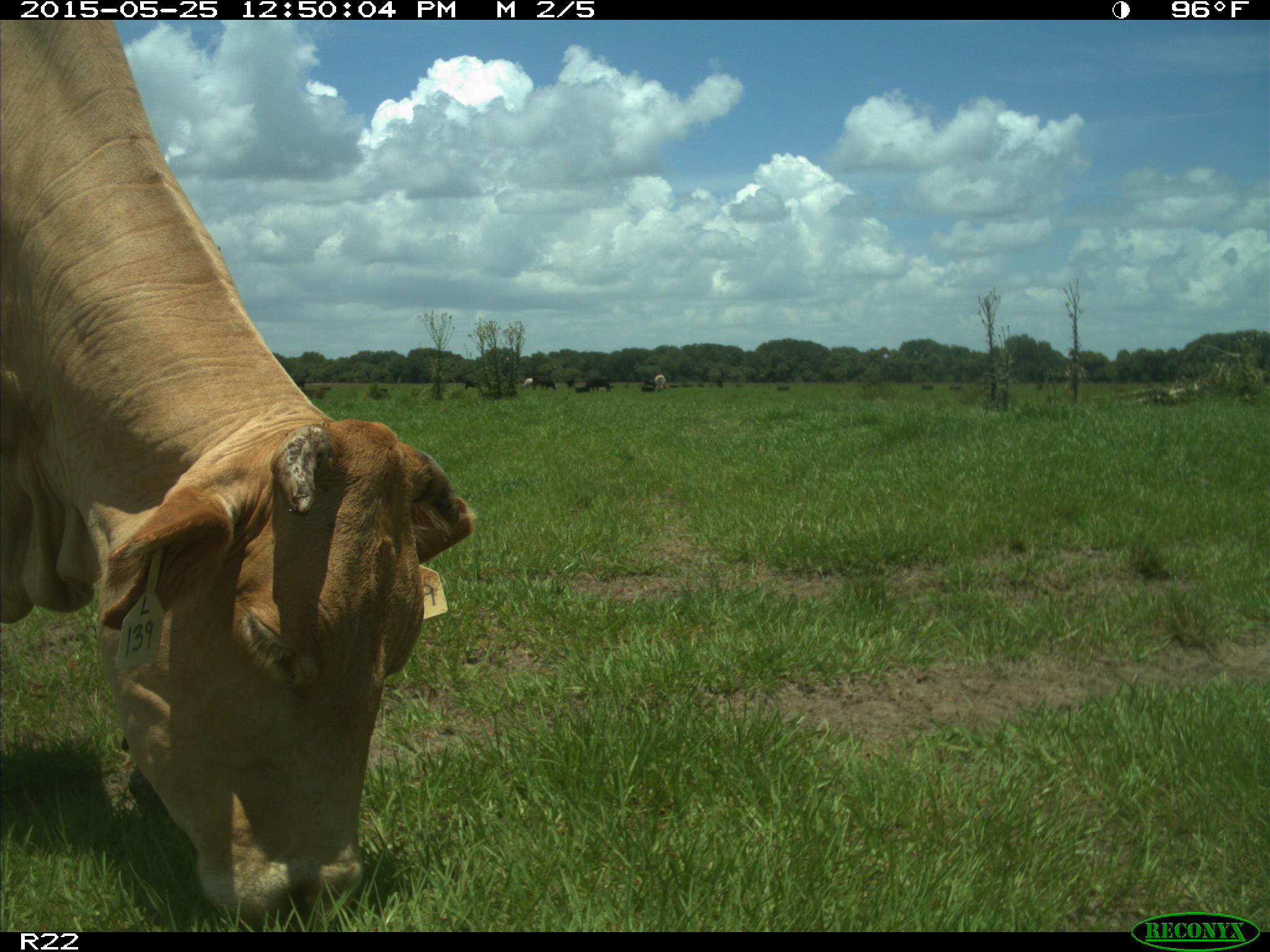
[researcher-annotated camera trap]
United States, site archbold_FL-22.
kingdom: Animalia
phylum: Chordata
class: Mammalia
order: Artiodactyla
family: Bovidae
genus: Bos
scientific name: Bos taurus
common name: domestic cow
Bos taurus (domestic cow).